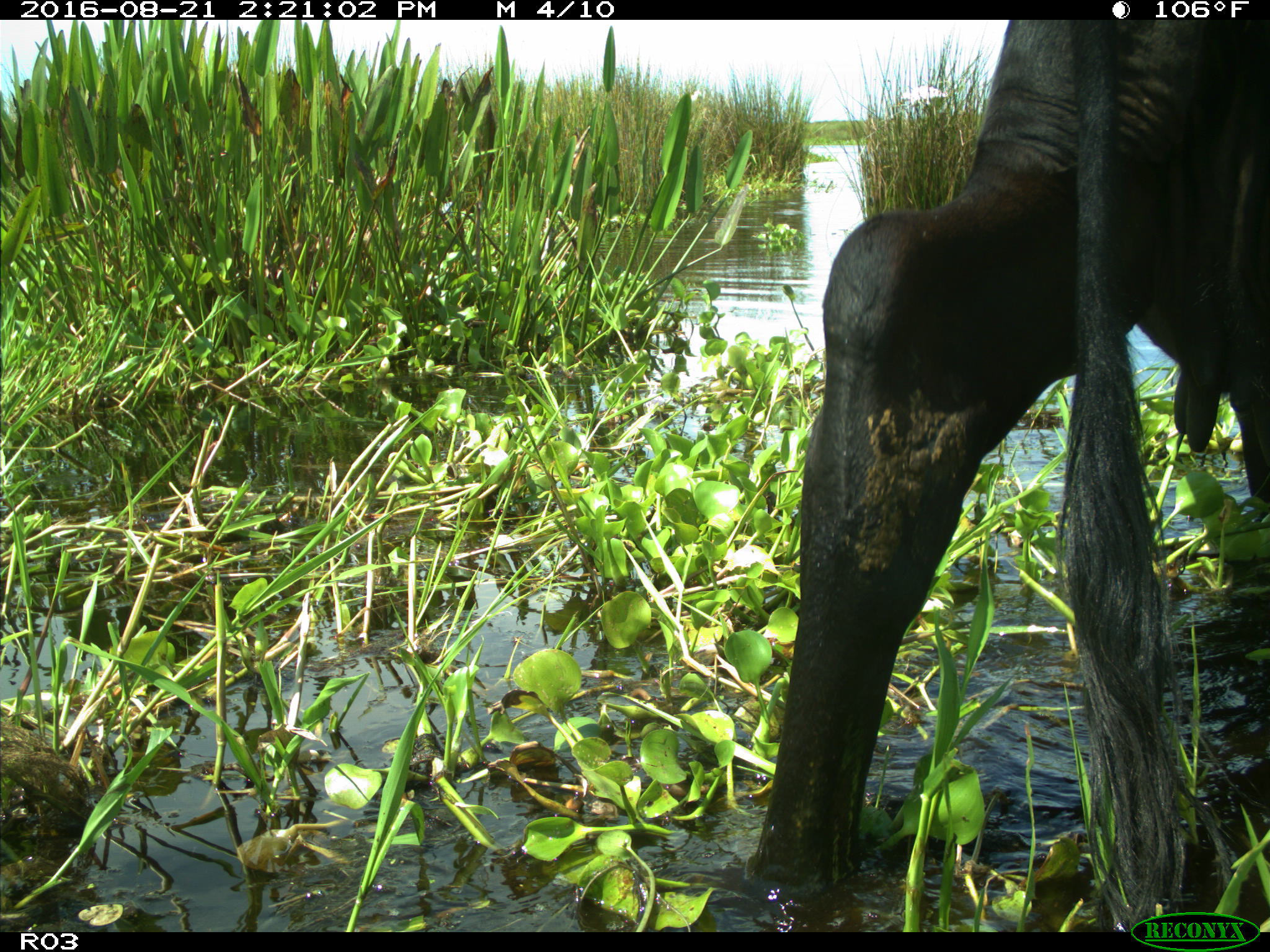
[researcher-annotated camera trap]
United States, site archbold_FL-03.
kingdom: Animalia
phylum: Chordata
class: Mammalia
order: Artiodactyla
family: Bovidae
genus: Bos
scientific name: Bos taurus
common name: domestic cow